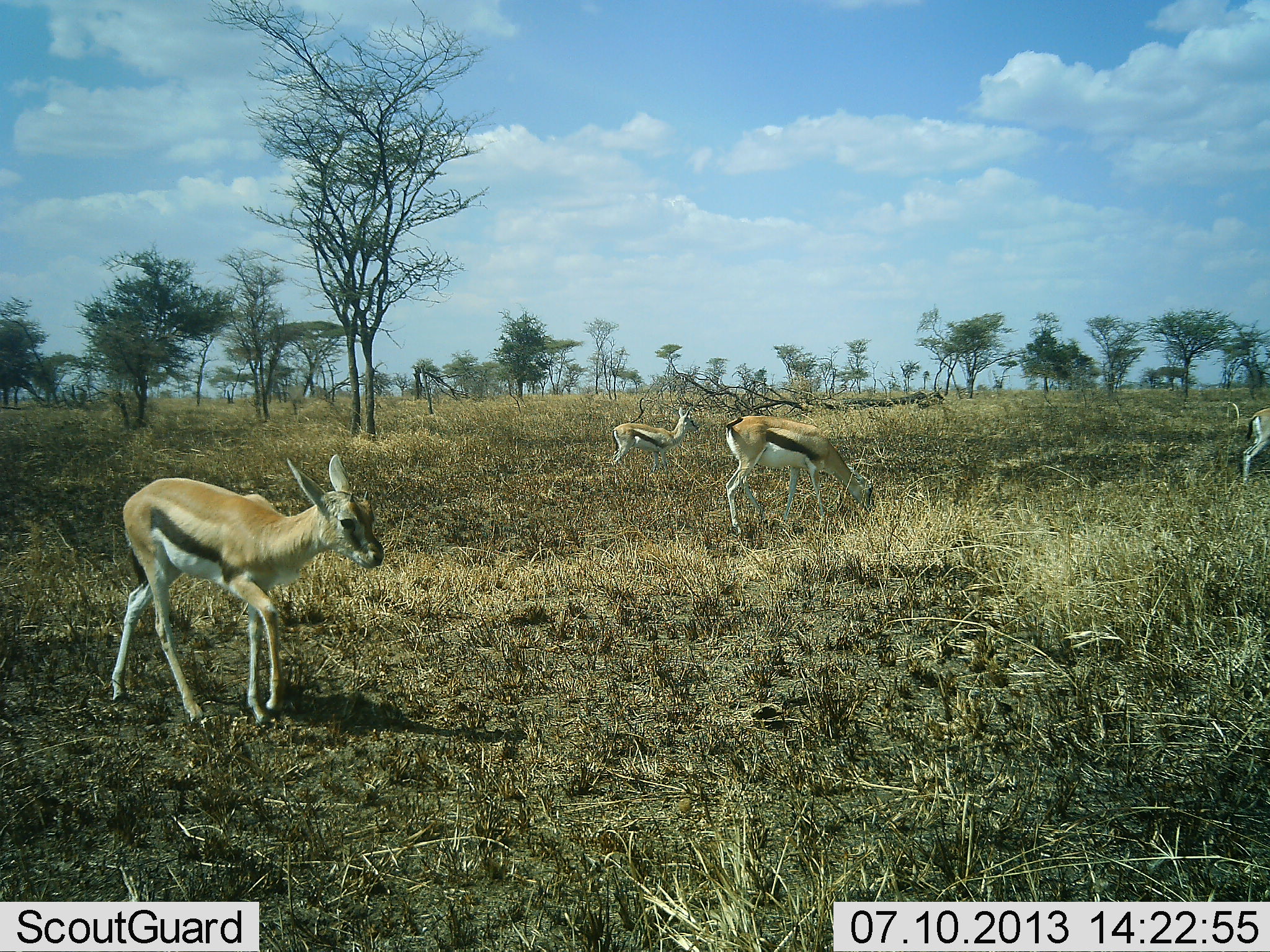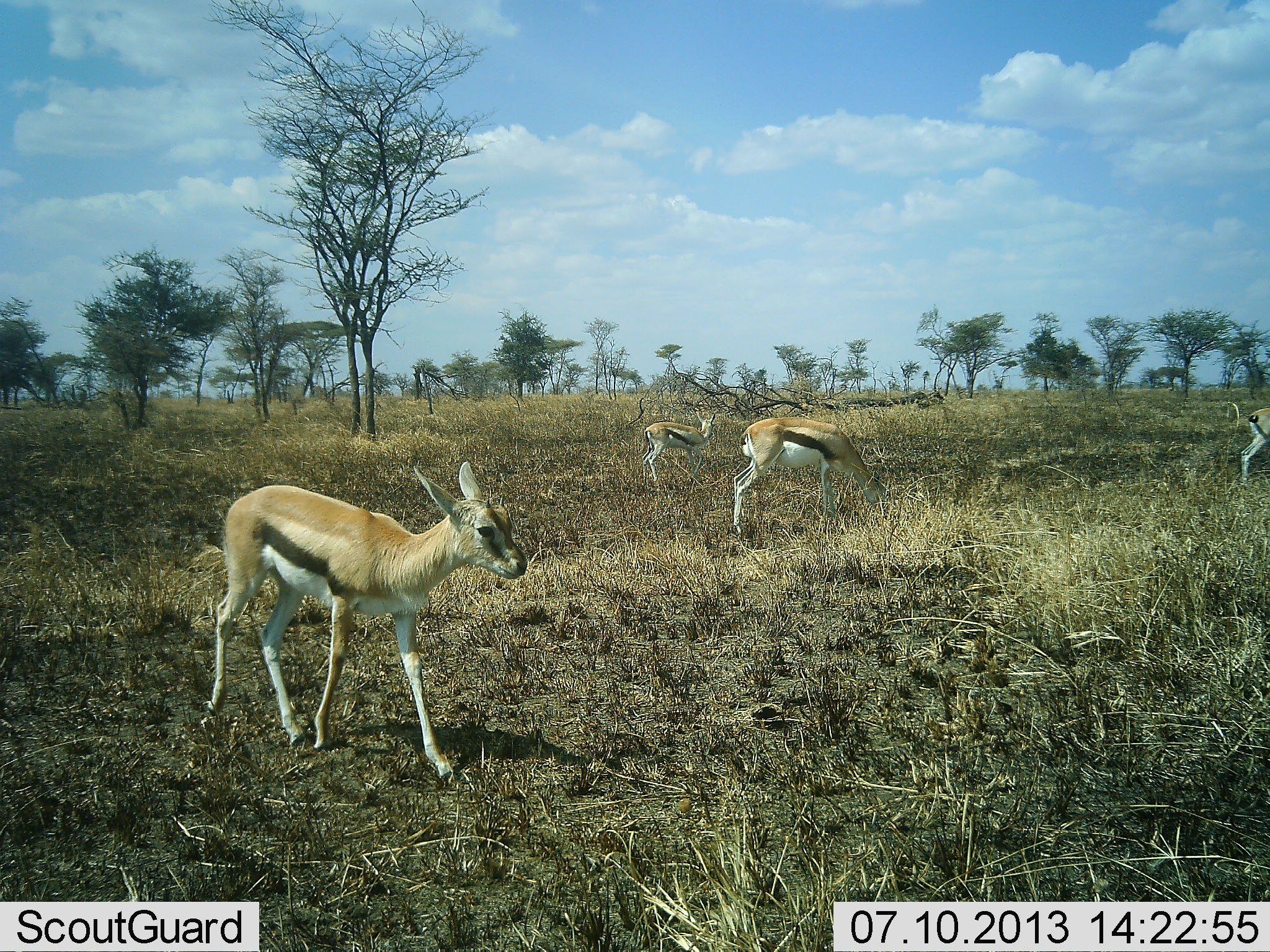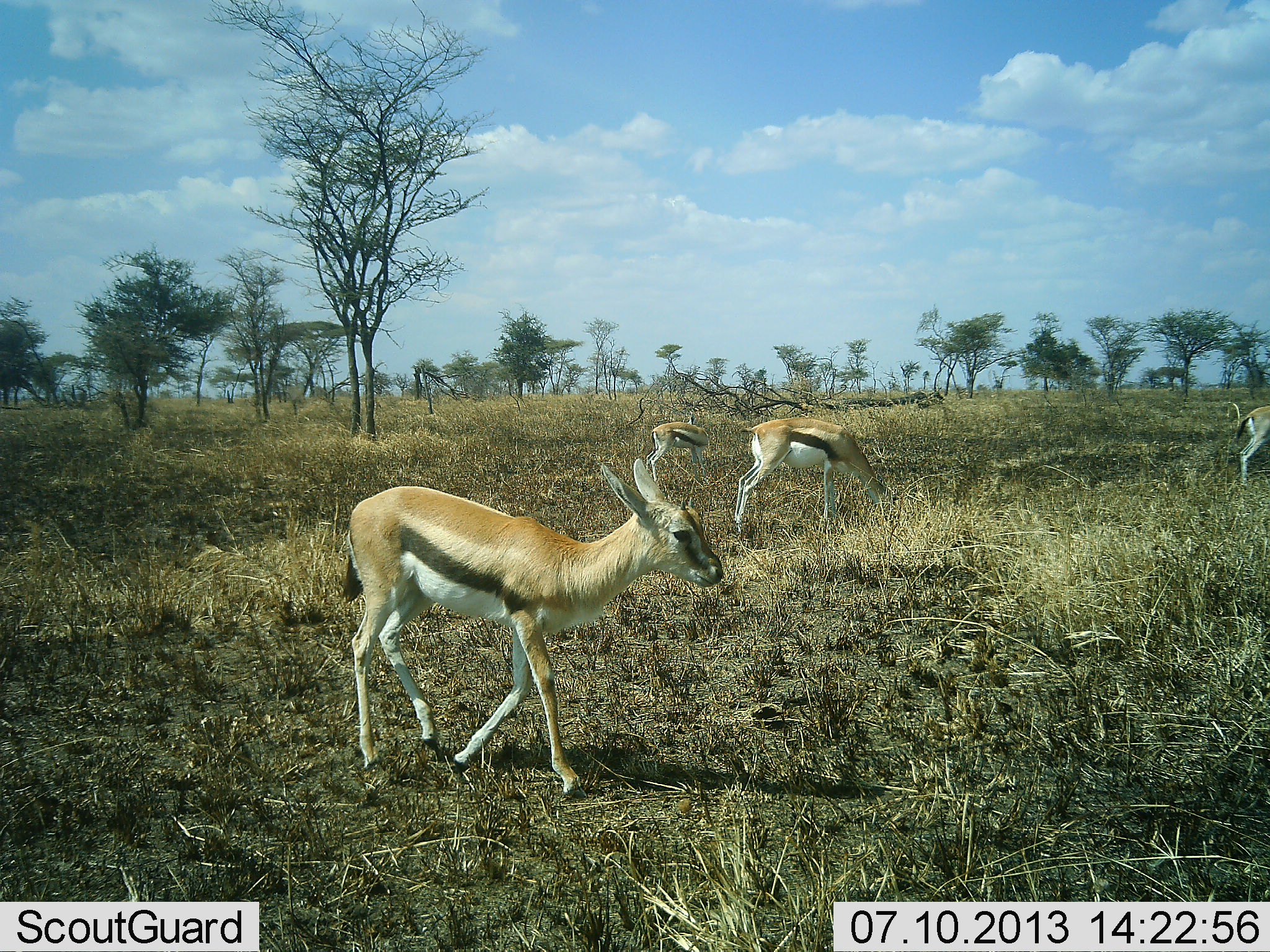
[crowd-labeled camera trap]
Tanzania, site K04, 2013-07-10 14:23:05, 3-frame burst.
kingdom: Animalia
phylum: Chordata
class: Mammalia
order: Artiodactyla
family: Bovidae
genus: Eudorcas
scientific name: Eudorcas thomsonii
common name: thomson's gazelle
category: gazellethomsons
Gazellethomsons (thomson's gazelle) (Eudorcas thomsonii), count 4. Behavior (volunteer vote fractions): standing 42%, resting 0%, moving 75%, interacting 0%. Young present (vote fraction): 25%. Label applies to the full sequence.